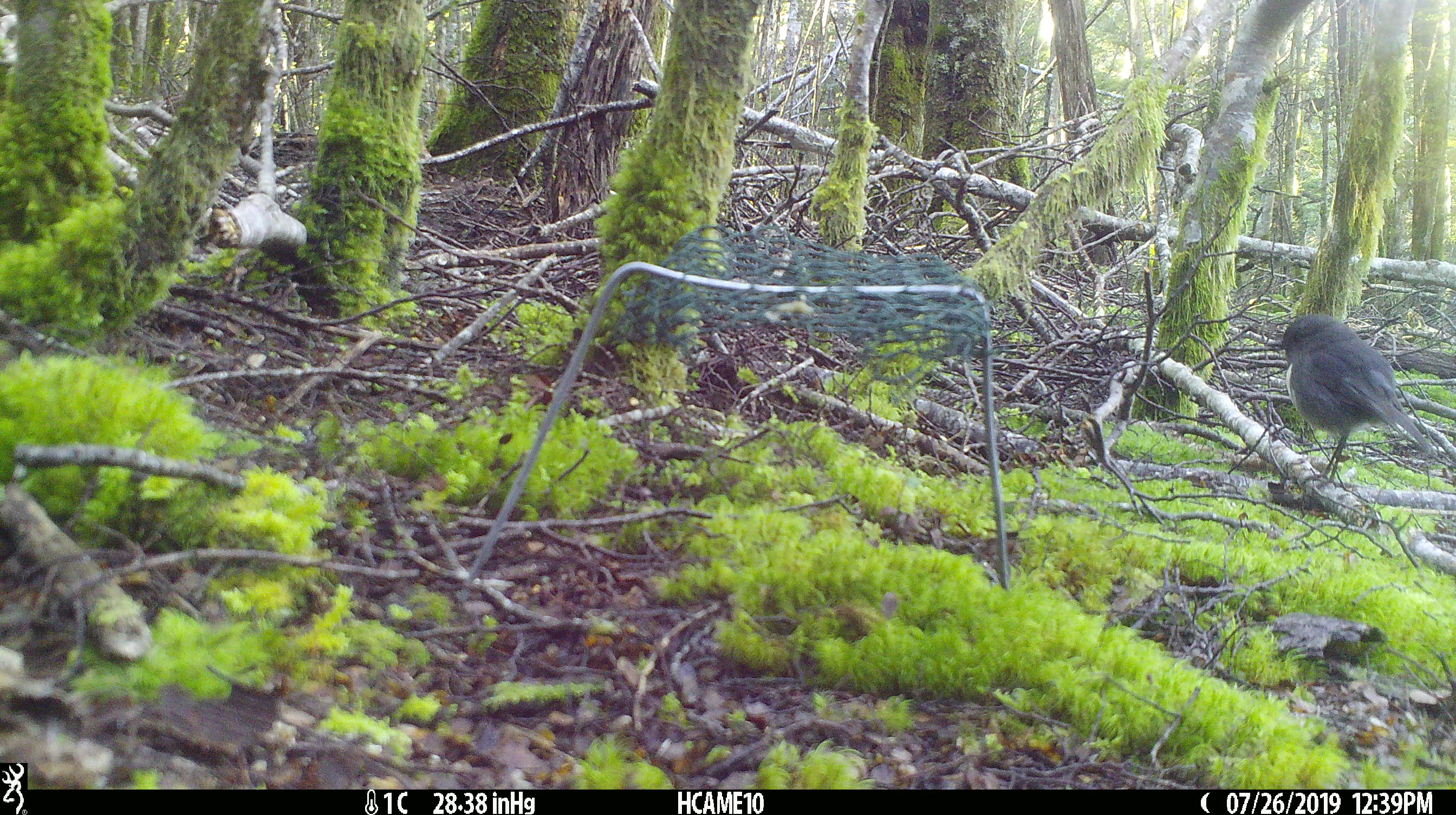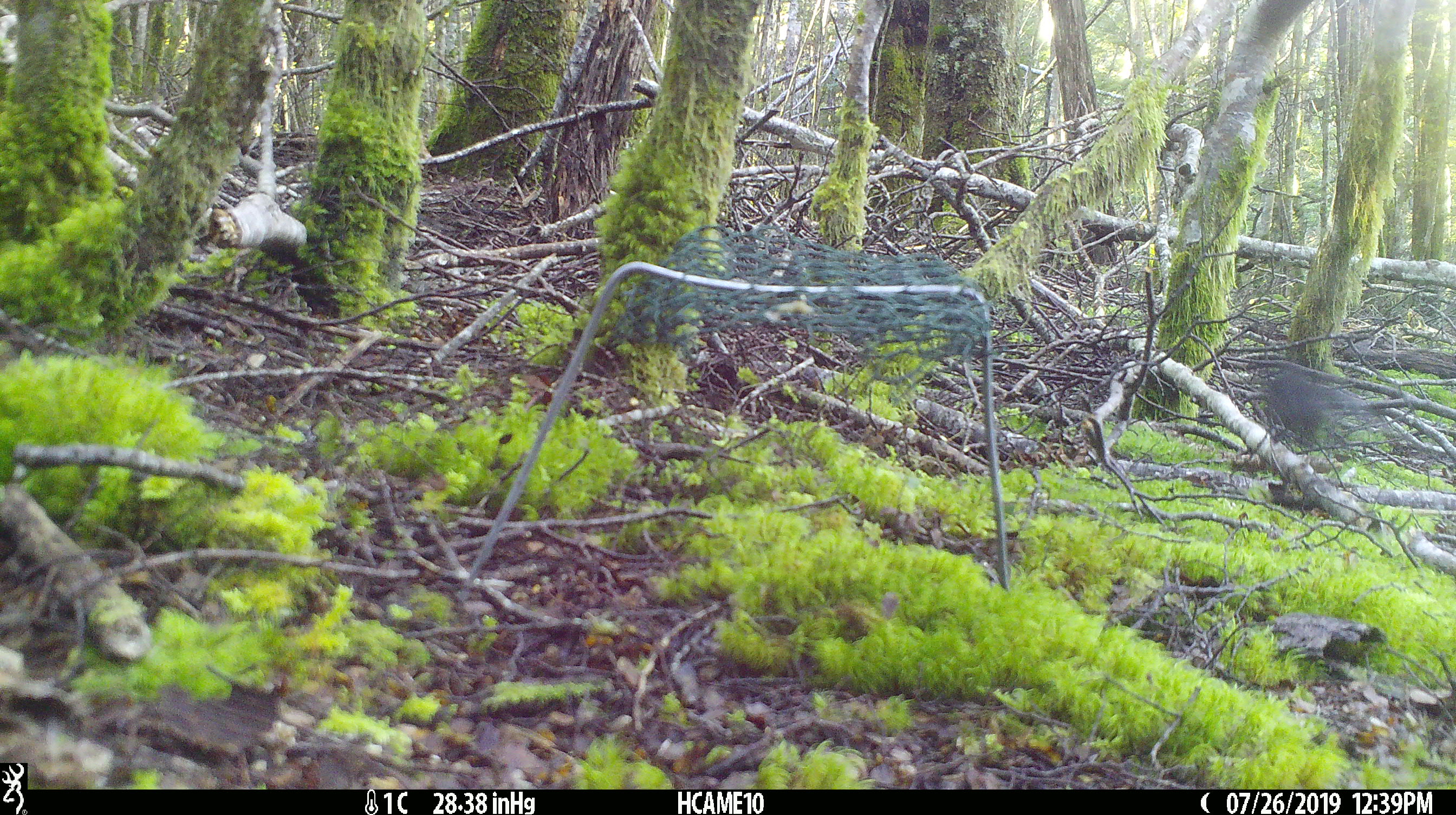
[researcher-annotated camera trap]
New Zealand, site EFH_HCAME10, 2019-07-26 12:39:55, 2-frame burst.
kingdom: Animalia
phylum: Chordata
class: Aves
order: Passeriformes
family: Petroicidae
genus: Petroica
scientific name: Petroica australis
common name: new zealand robin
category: robin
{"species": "robin (new zealand robin) (Petroica australis)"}